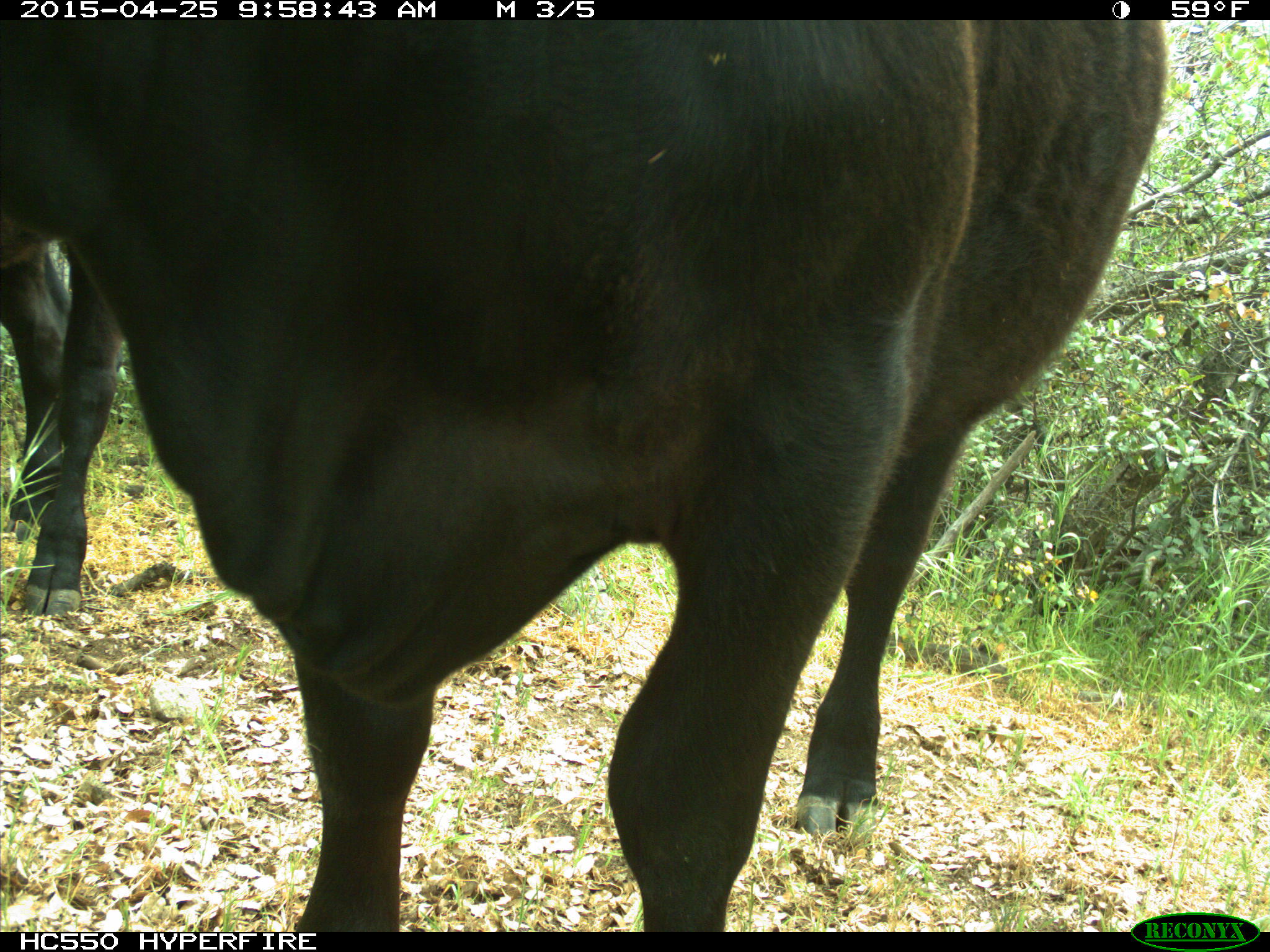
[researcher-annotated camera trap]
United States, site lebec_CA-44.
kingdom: Animalia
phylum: Chordata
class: Mammalia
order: Artiodactyla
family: Suidae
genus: Sus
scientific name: Sus scrofa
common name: wild boar